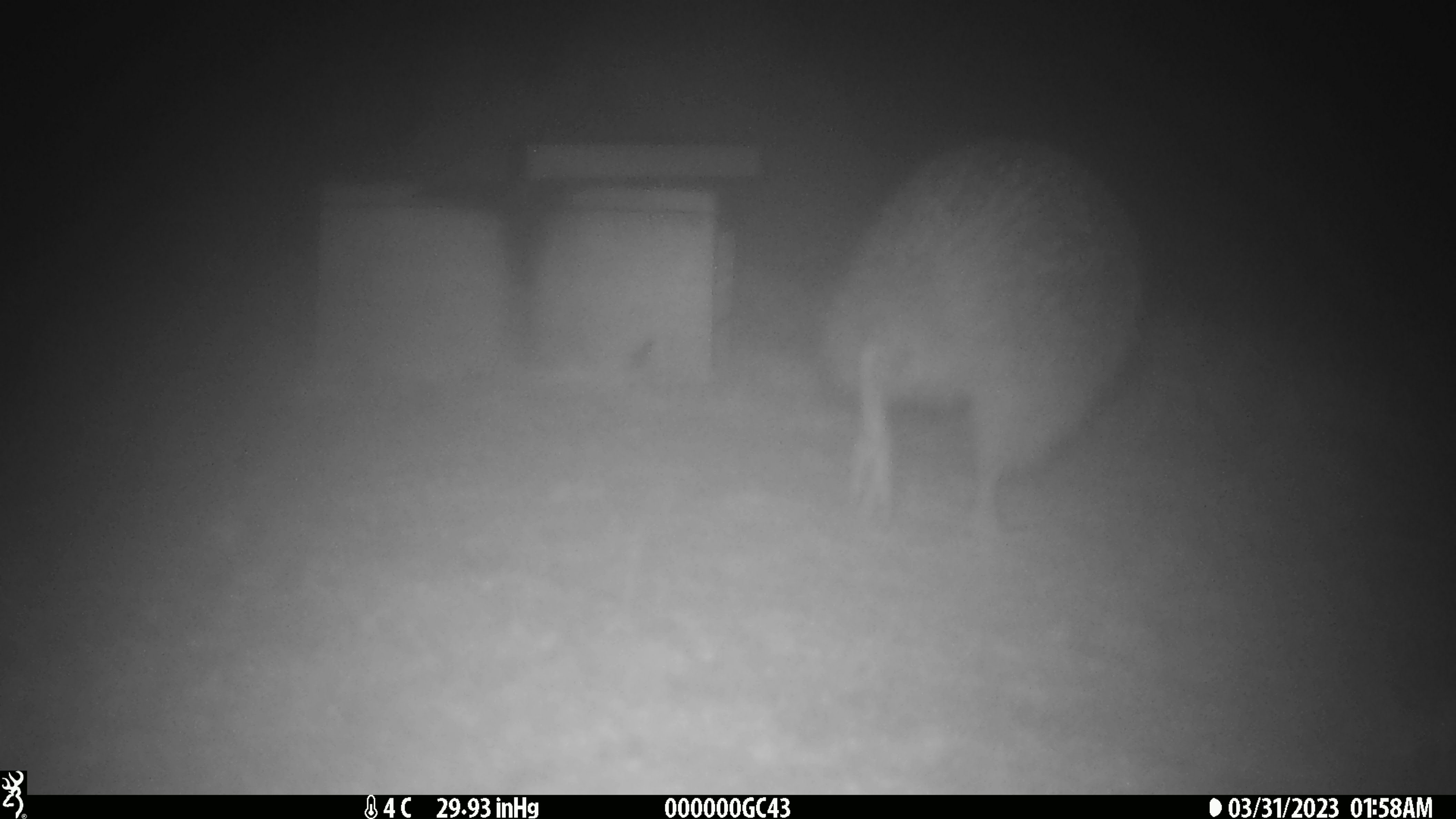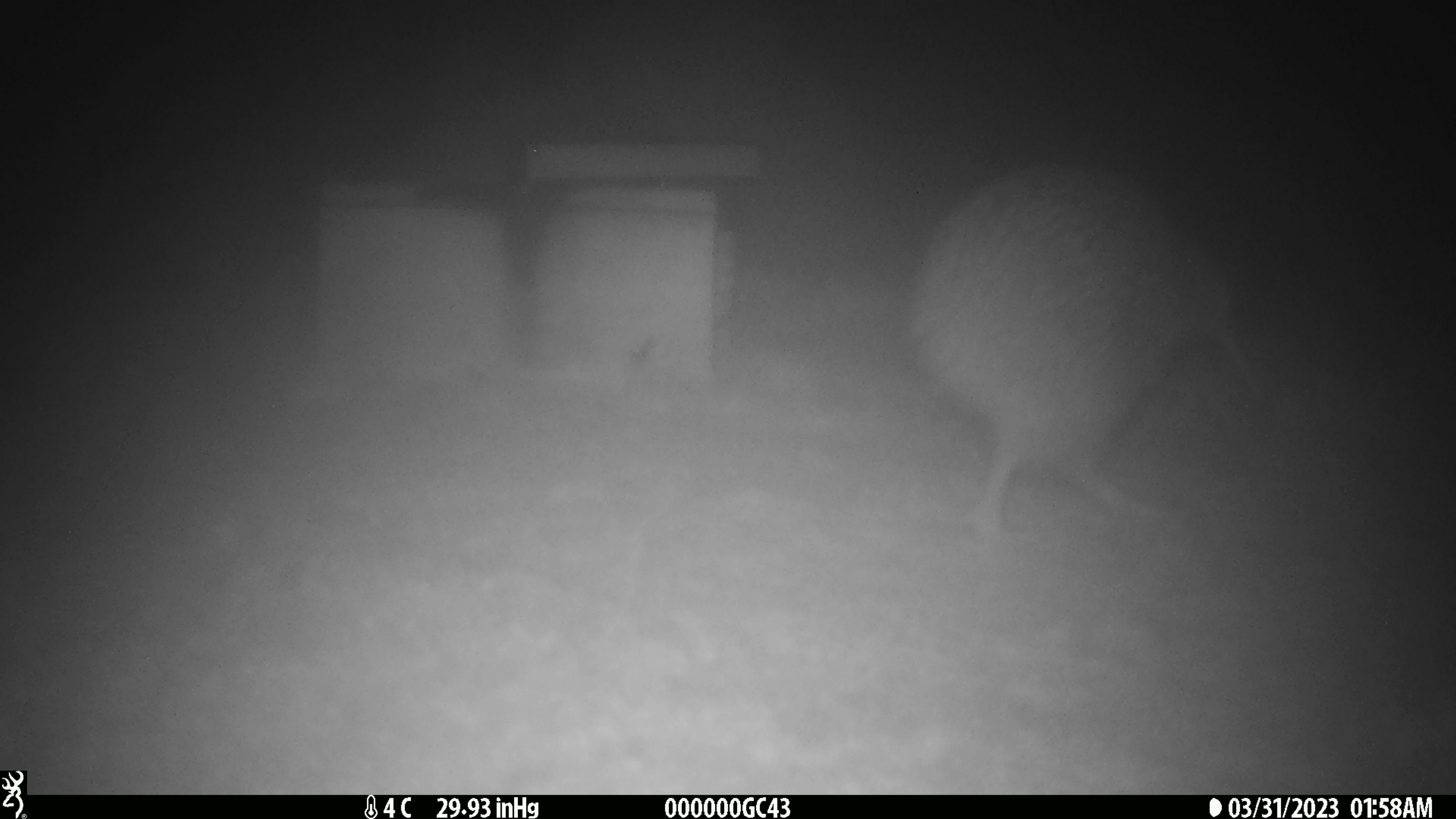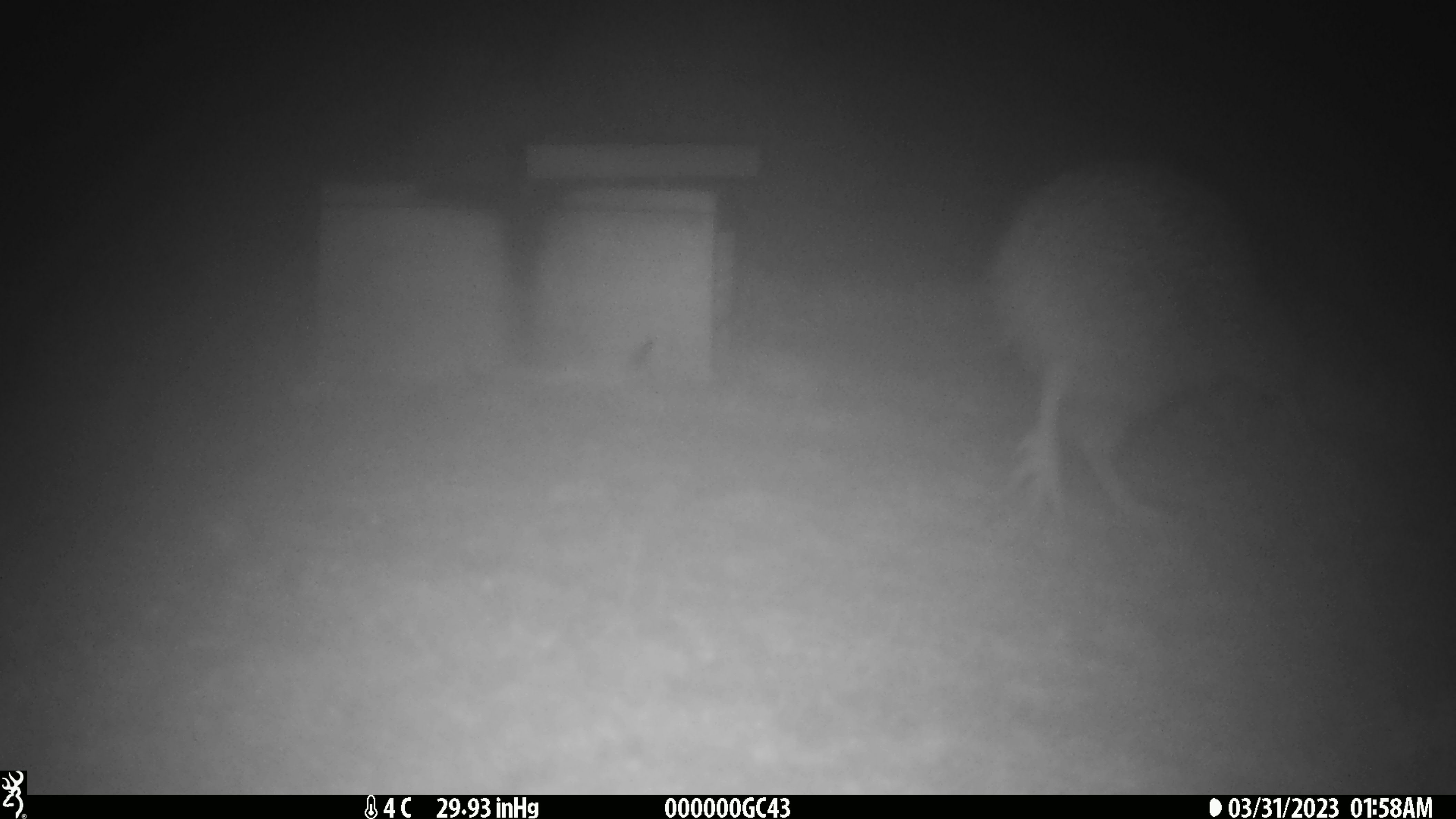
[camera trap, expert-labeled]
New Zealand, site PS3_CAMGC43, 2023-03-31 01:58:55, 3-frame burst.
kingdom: Animalia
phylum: Chordata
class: Aves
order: Apterygiformes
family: Apterygidae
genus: Apteryx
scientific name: Apteryx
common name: kiwi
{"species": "kiwi (Apteryx)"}